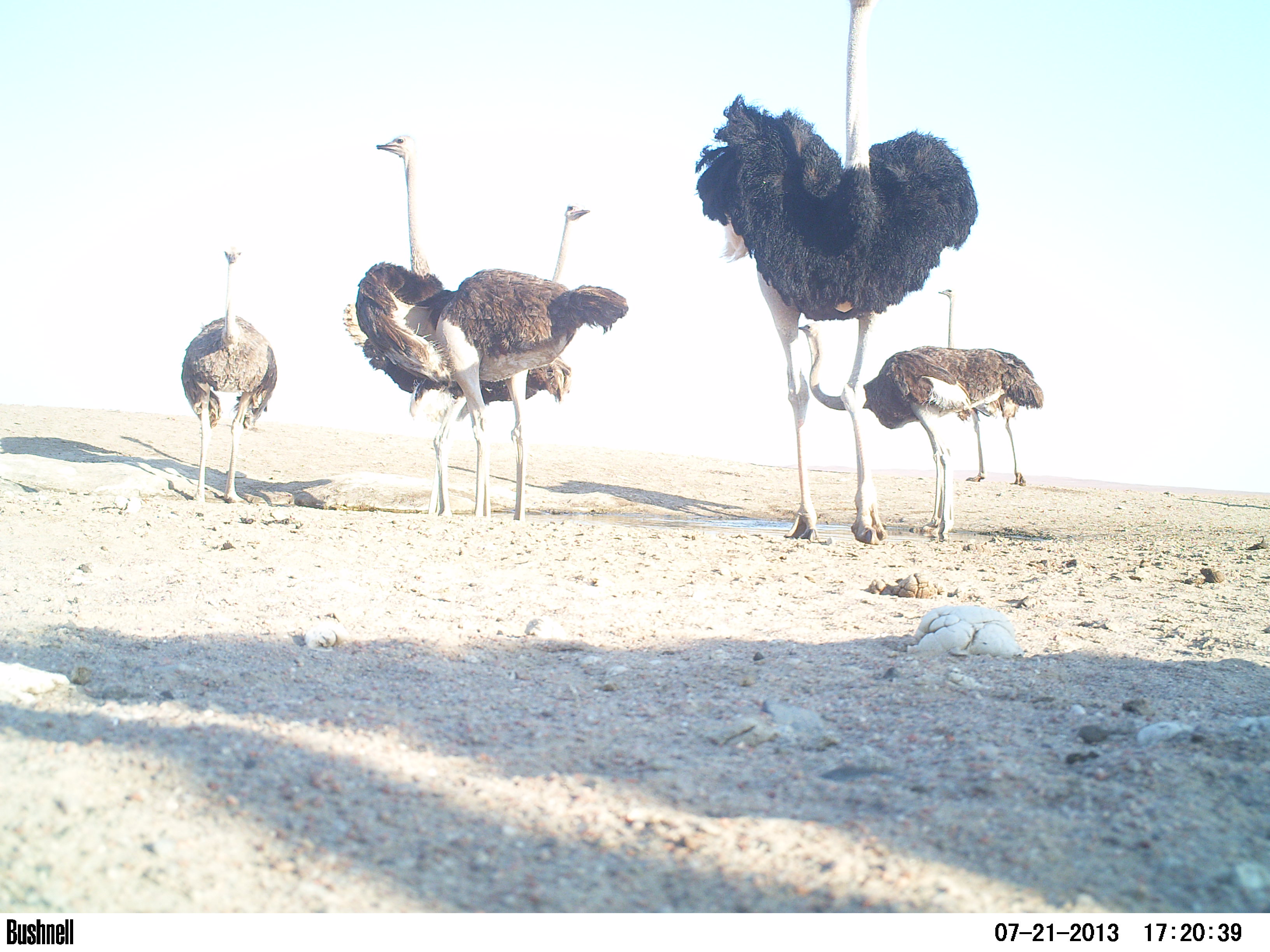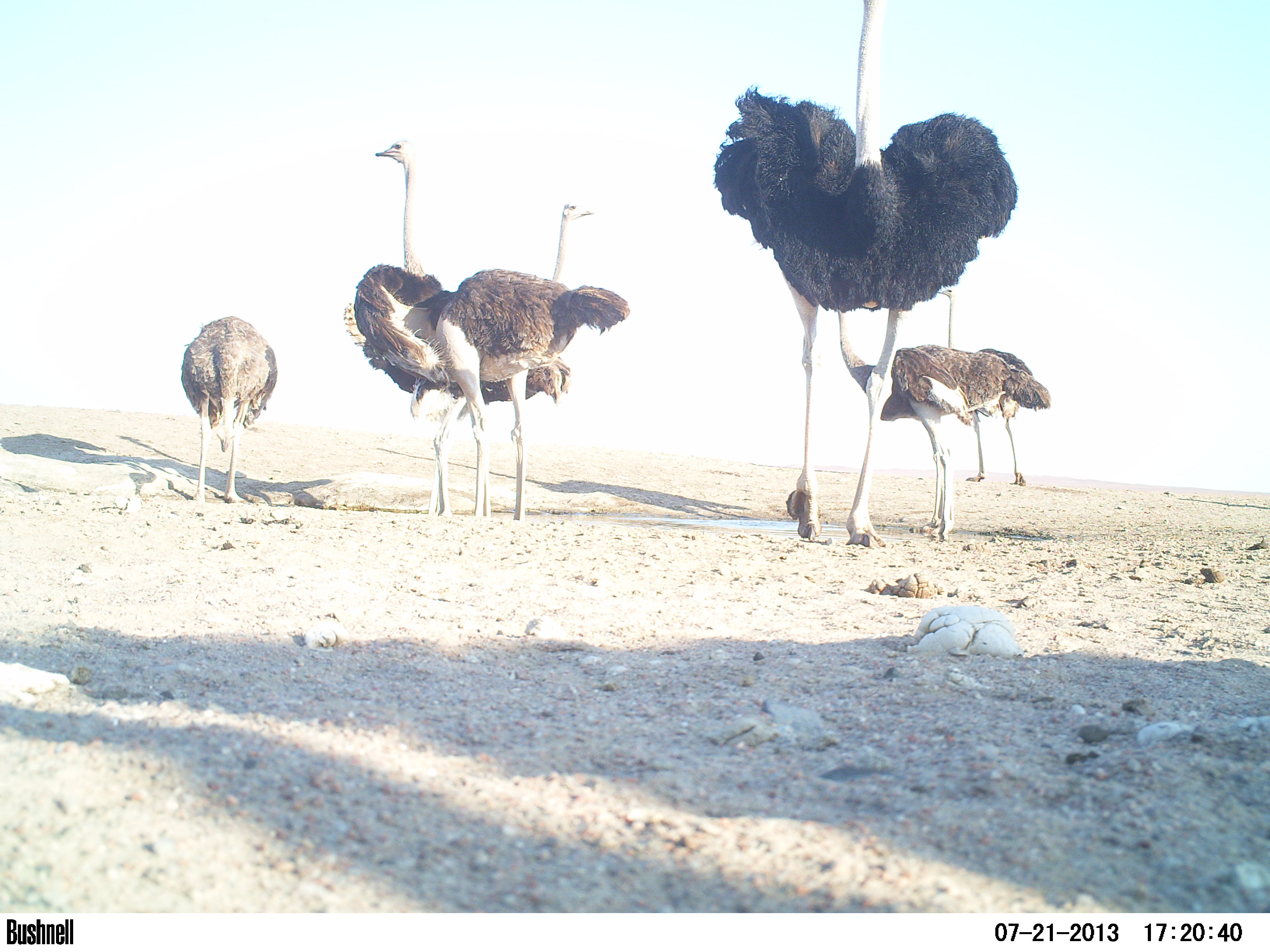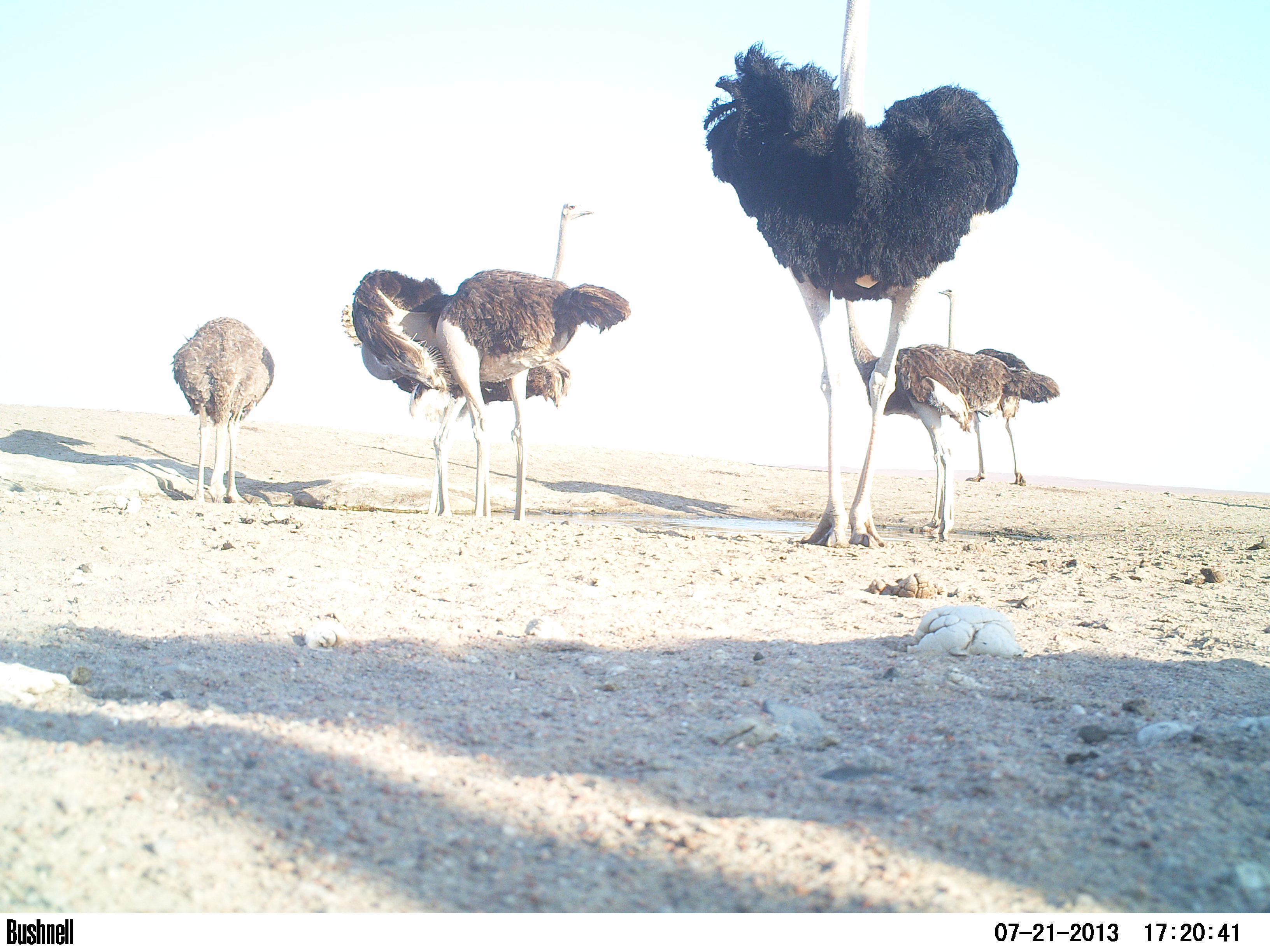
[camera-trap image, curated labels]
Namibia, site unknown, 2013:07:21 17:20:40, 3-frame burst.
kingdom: Animalia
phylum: Chordata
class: Aves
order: Struthioniformes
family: Struthionidae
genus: Struthio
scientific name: Struthio camelus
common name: common ostrich